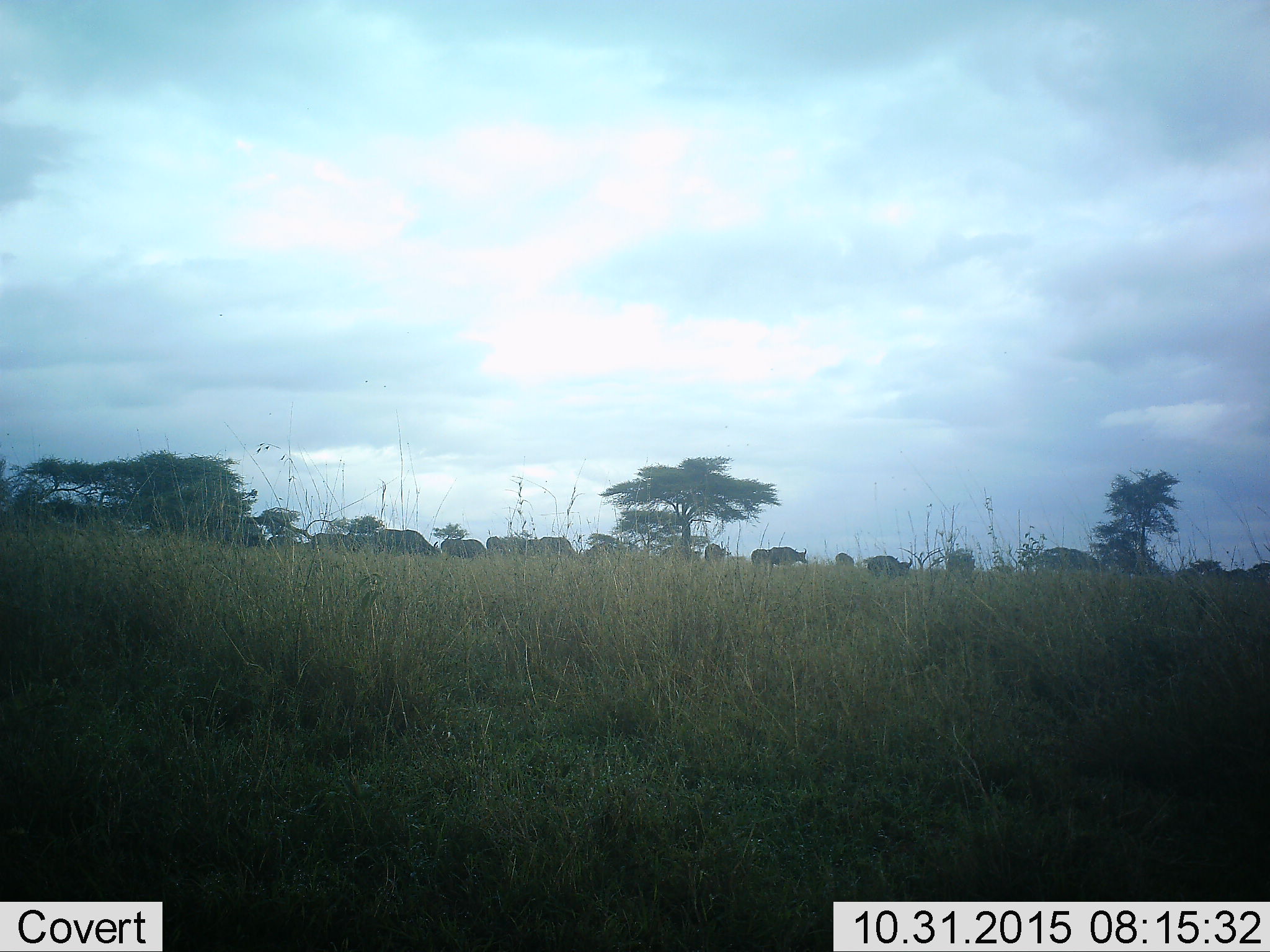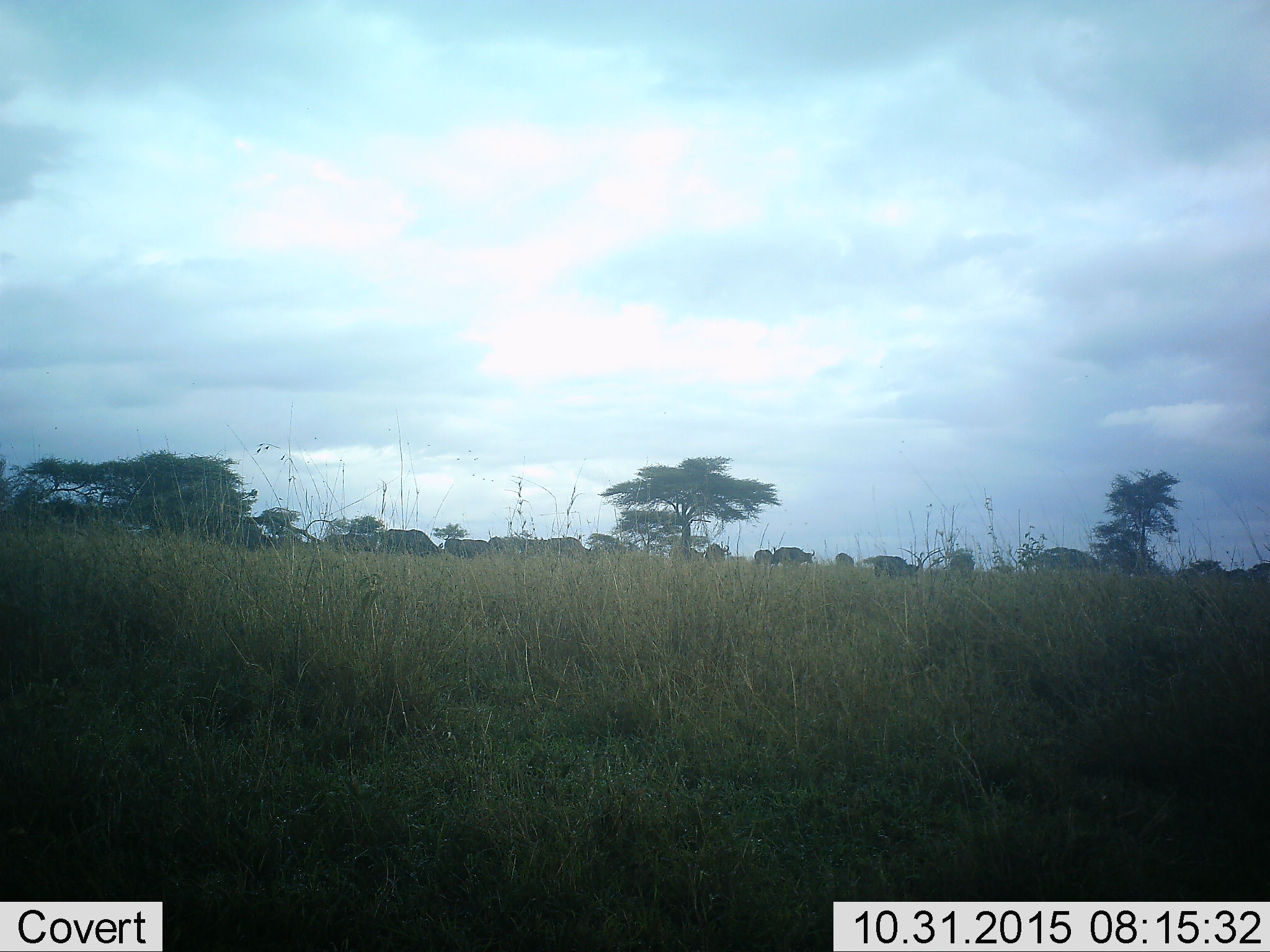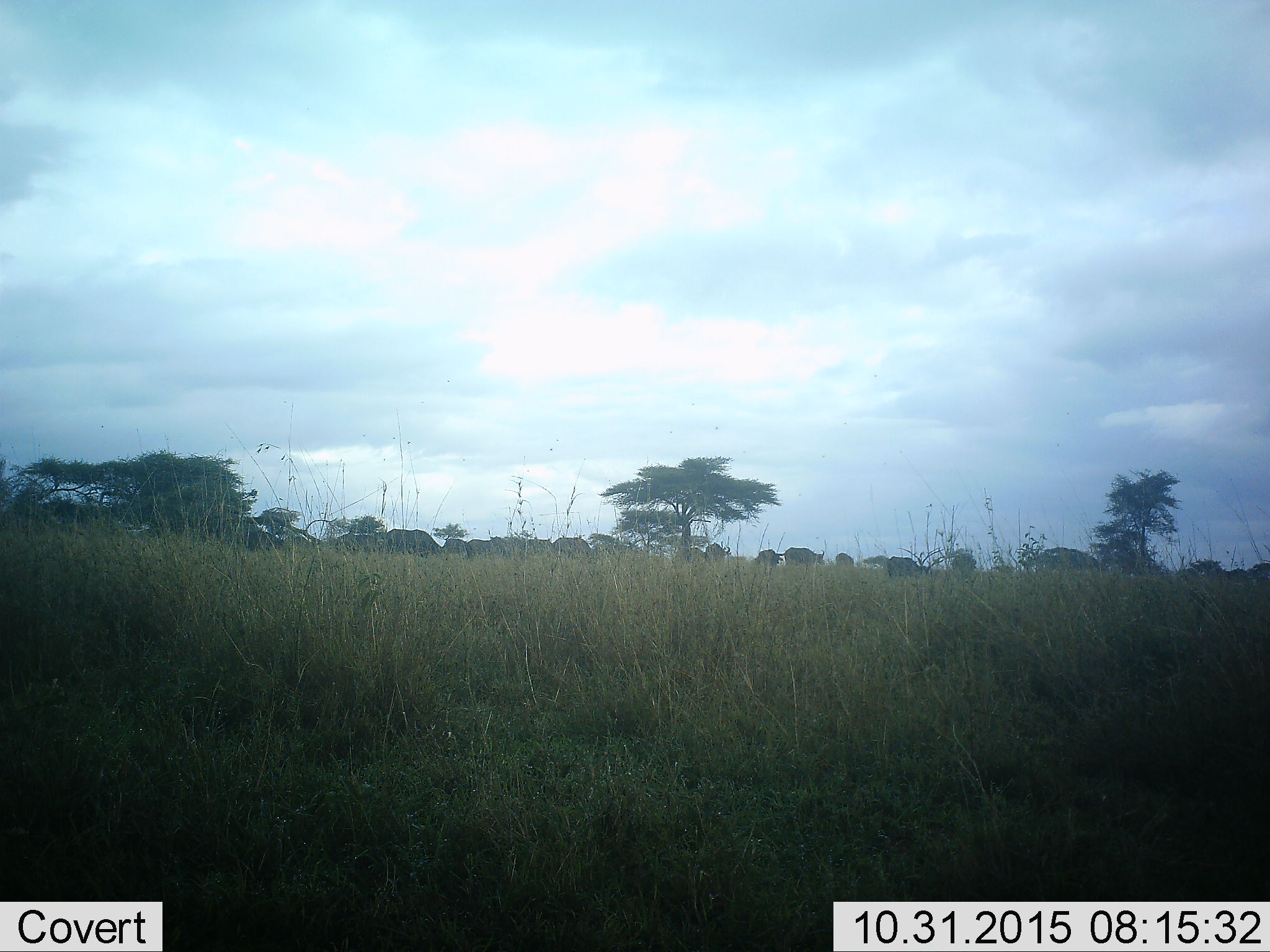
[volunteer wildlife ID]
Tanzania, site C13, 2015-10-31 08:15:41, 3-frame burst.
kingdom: Animalia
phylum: Chordata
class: Mammalia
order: Artiodactyla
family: Bovidae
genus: Syncerus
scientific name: Syncerus caffer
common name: cape buffalo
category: buffalo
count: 11-50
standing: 45%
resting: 0%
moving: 73%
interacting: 9%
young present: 0%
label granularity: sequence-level